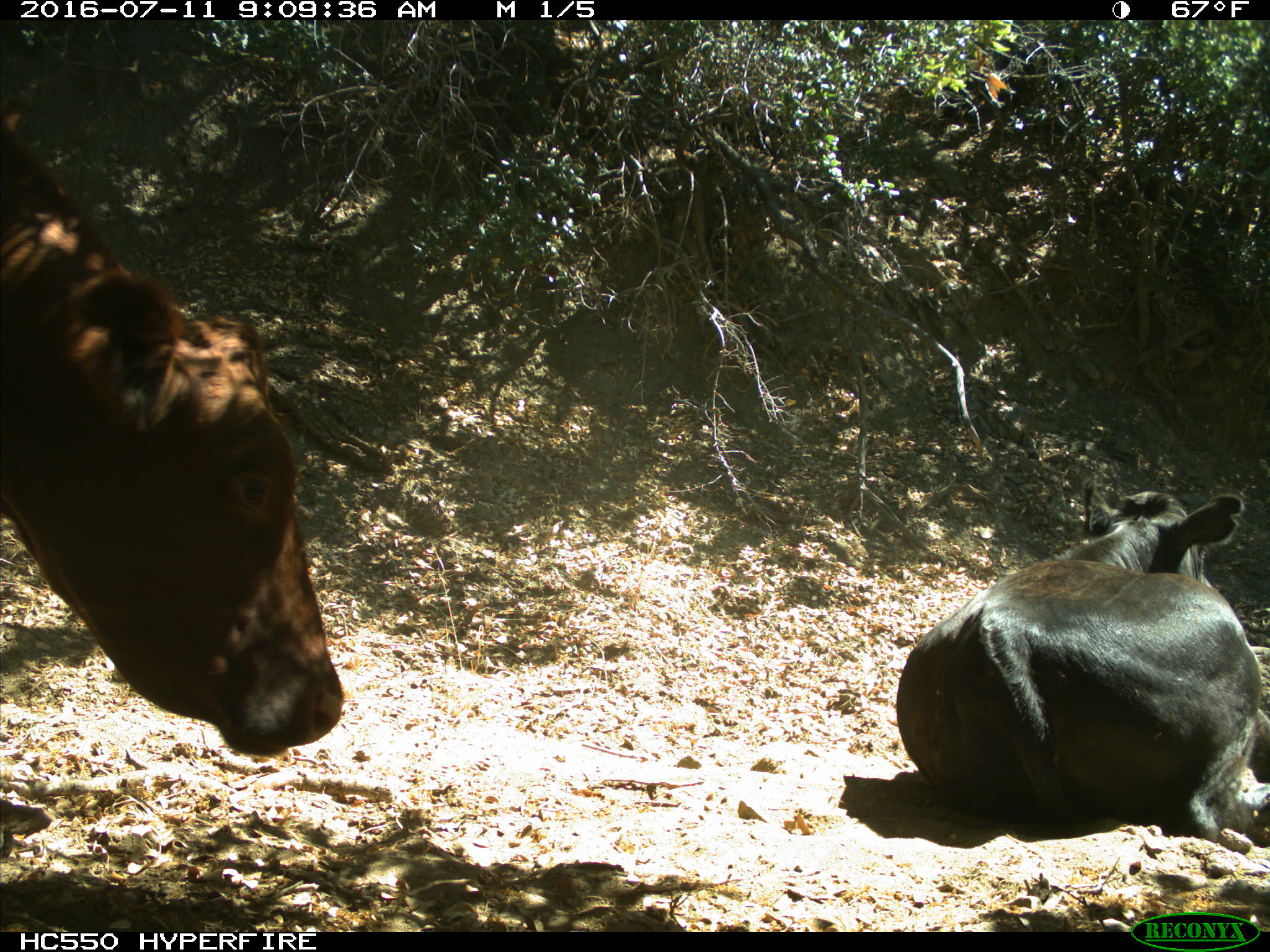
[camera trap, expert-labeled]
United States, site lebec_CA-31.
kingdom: Animalia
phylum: Chordata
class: Mammalia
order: Artiodactyla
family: Bovidae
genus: Bos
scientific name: Bos taurus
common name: domestic cow